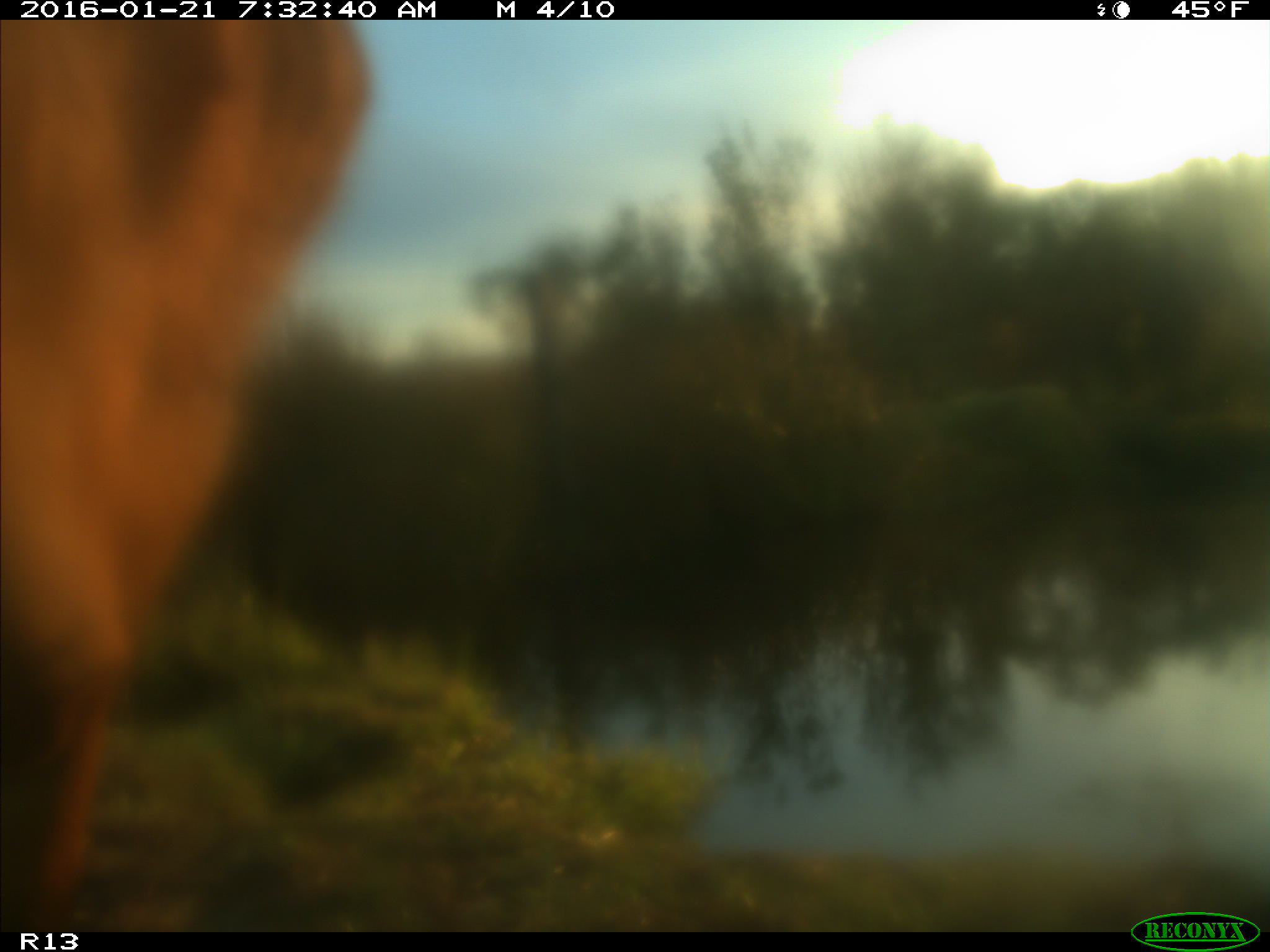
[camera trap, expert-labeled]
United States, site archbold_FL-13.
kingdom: Animalia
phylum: Chordata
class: Mammalia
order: Artiodactyla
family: Bovidae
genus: Bos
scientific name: Bos taurus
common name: domestic cow